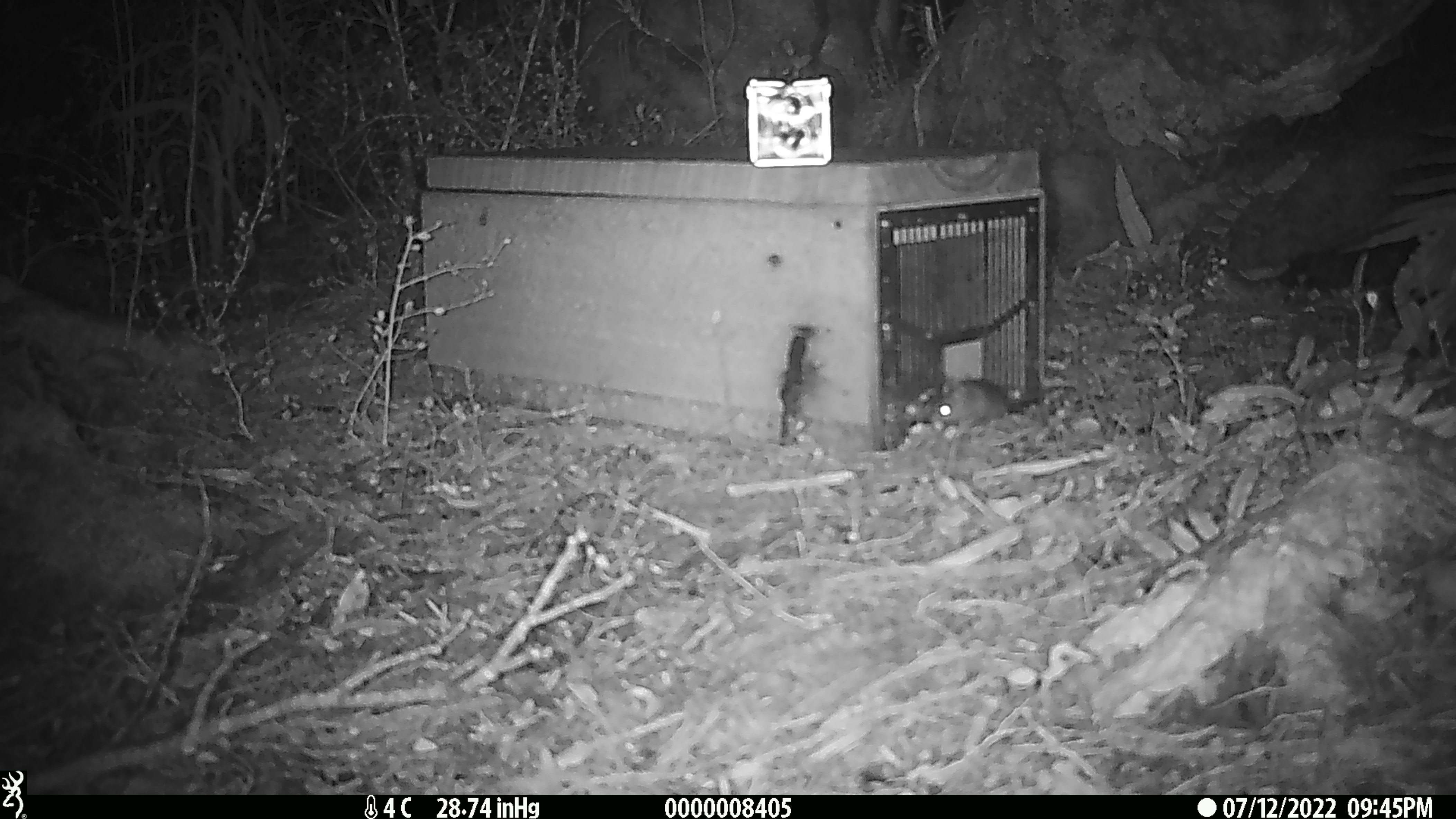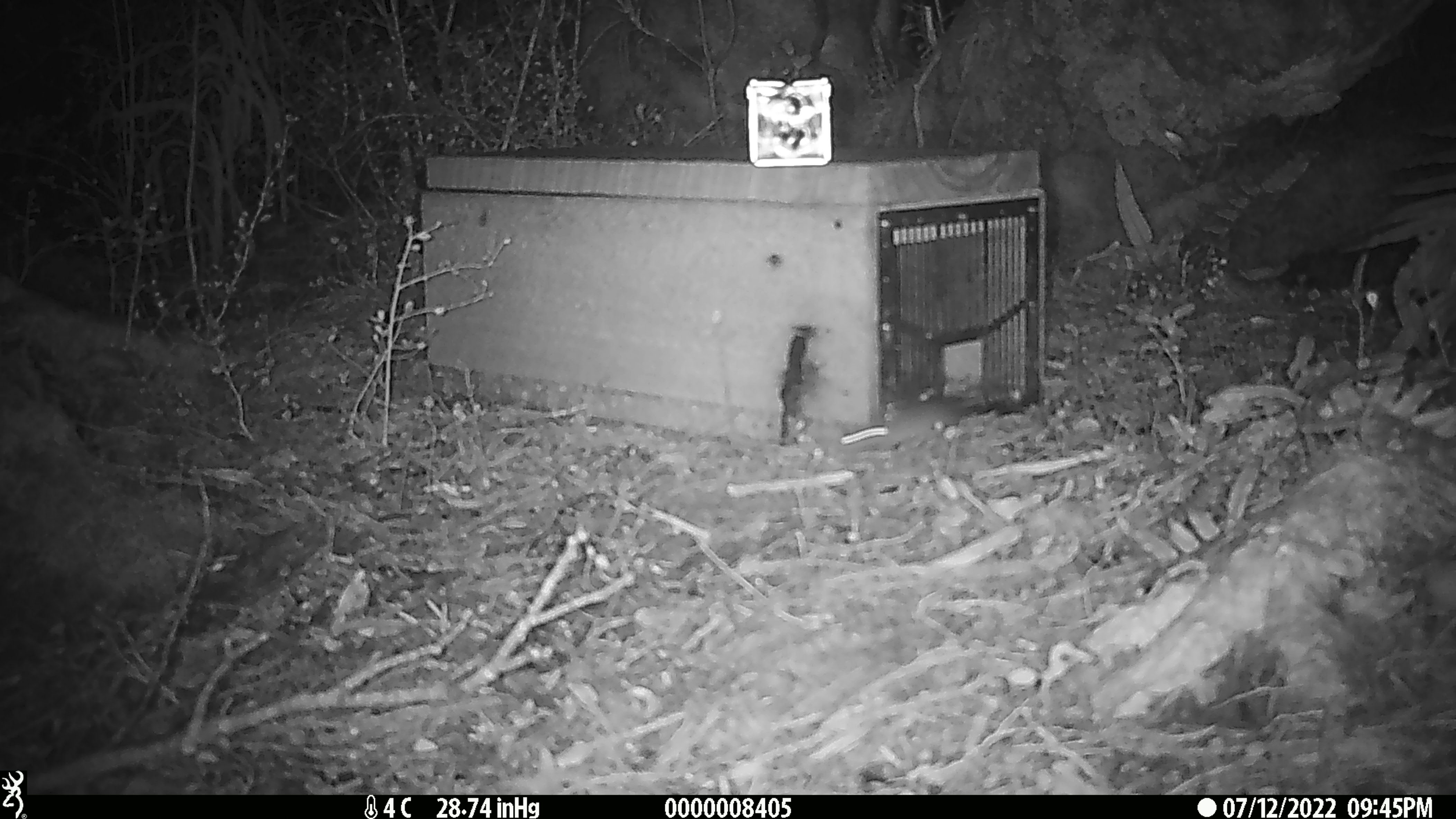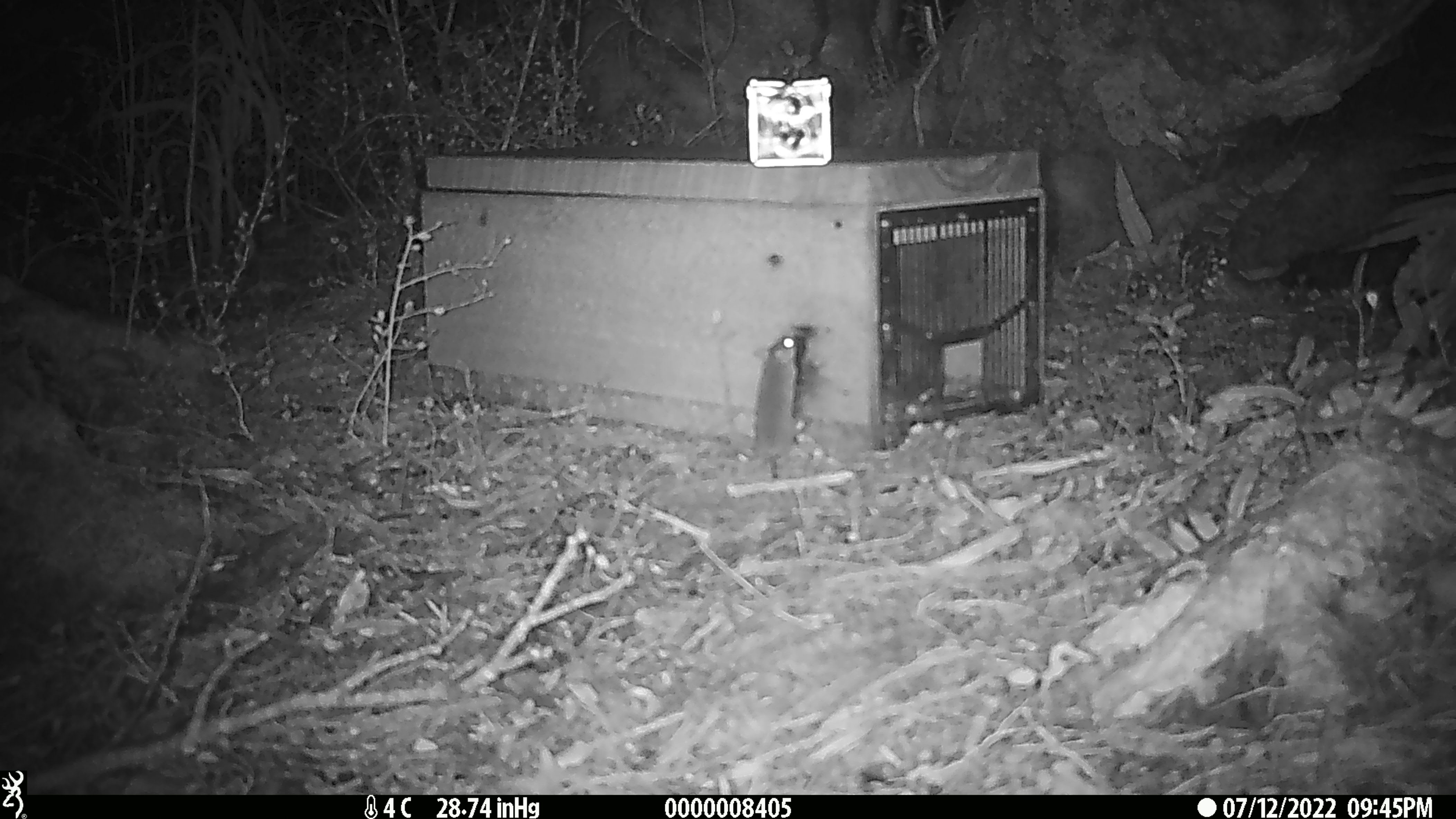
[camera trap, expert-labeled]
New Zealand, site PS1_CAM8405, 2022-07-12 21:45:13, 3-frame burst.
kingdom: Animalia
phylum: Chordata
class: Mammalia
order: Rodentia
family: Muridae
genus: Mus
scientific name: Mus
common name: mouse